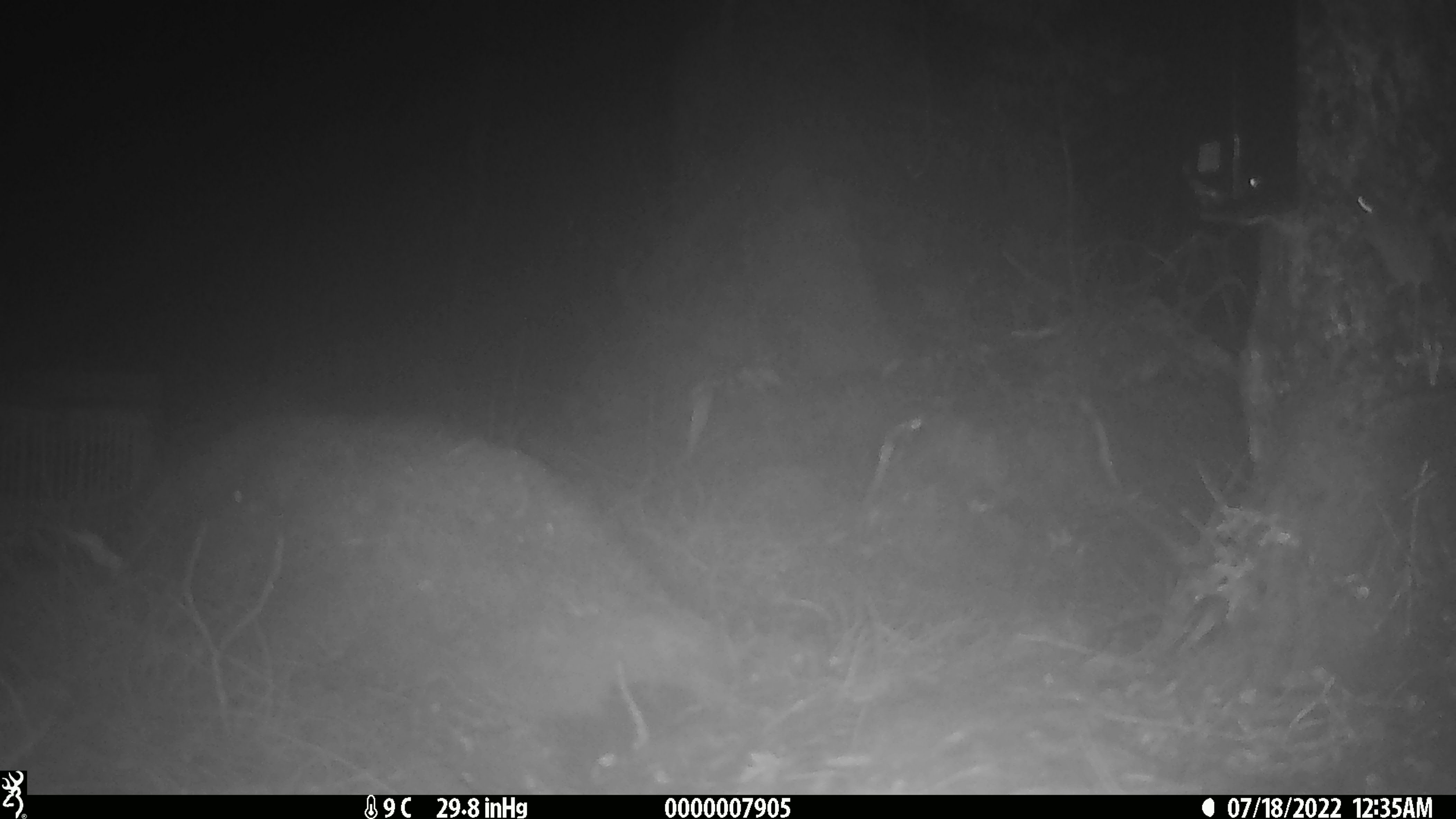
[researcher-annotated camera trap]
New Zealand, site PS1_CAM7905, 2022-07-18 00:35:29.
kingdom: Animalia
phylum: Chordata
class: Mammalia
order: Rodentia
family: Muridae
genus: Mus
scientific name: Mus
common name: mouse